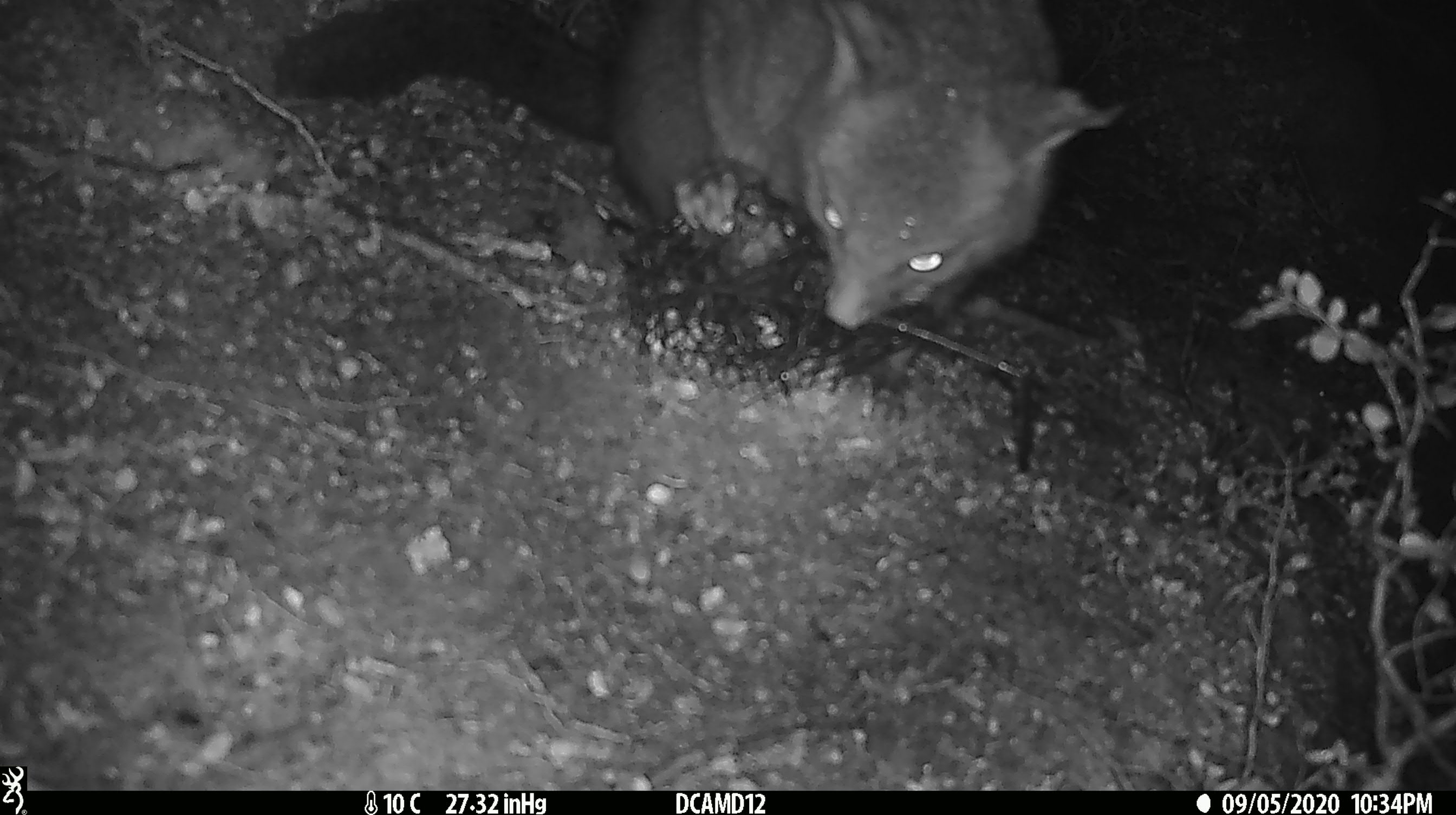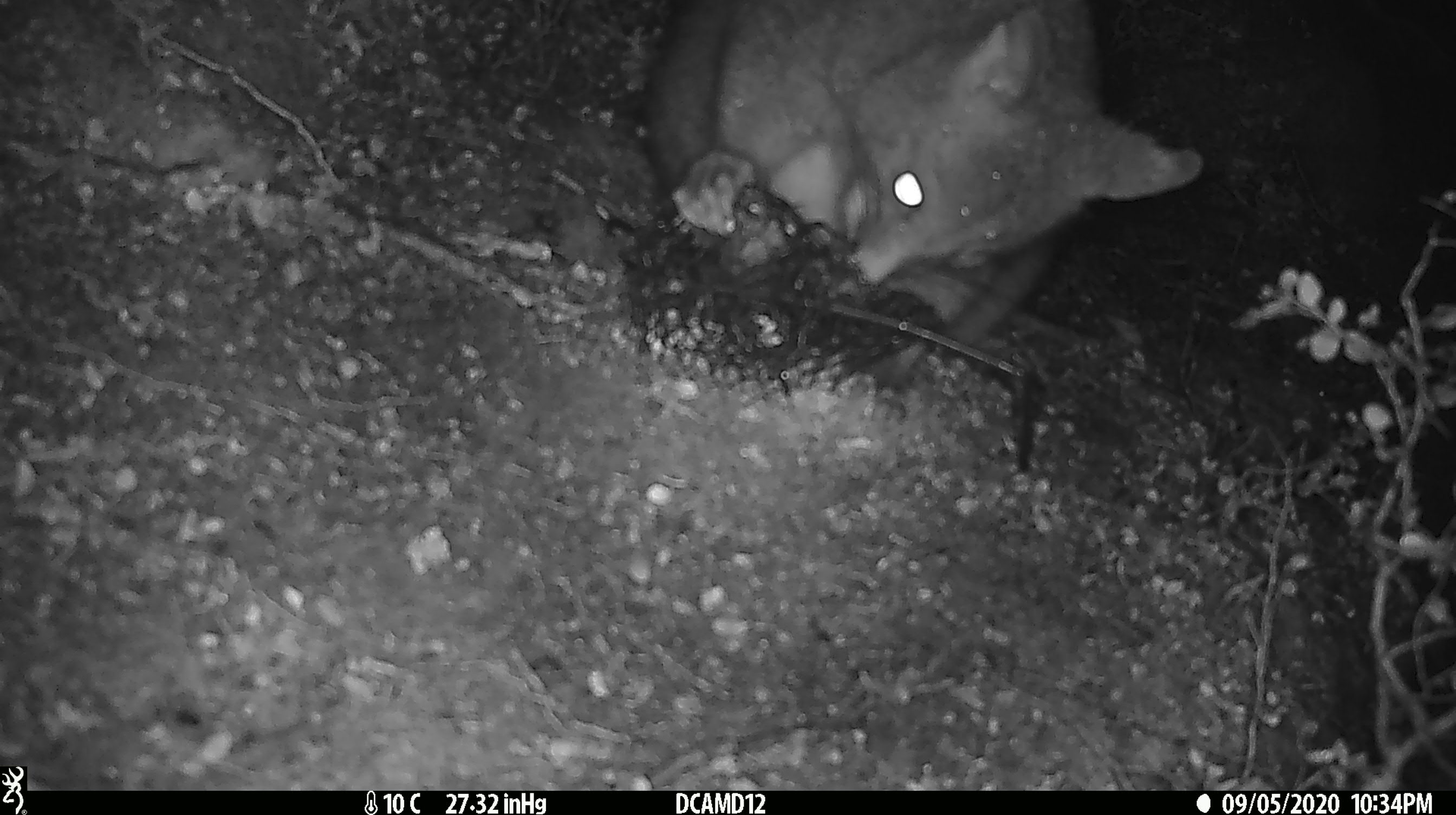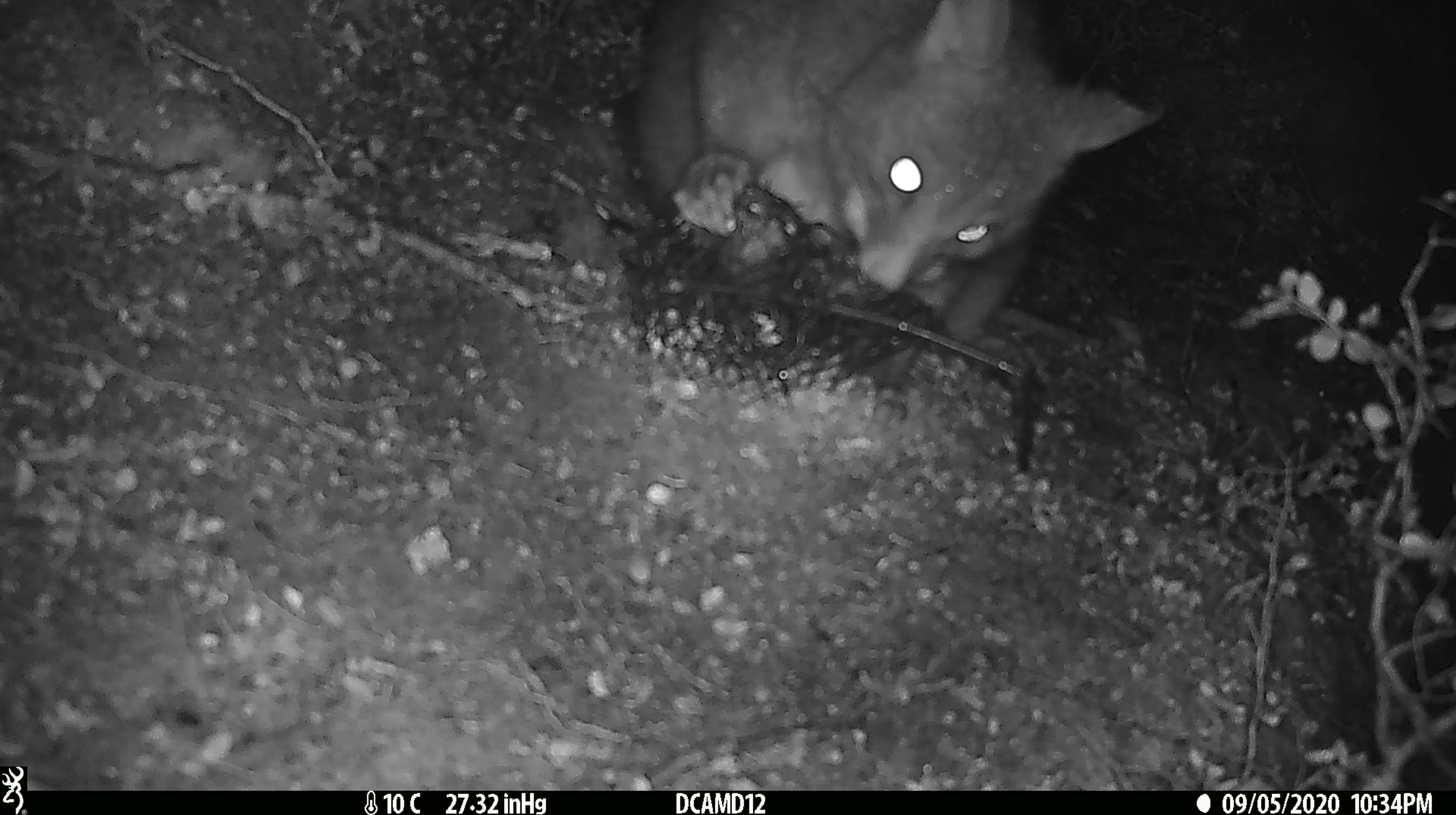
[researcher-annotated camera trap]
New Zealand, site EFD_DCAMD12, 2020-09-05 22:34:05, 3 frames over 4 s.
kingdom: Animalia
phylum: Chordata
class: Mammalia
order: Diprotodontia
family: Phalangeridae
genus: Trichosurus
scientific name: Trichosurus vulpecula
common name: common brushtail possum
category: possum